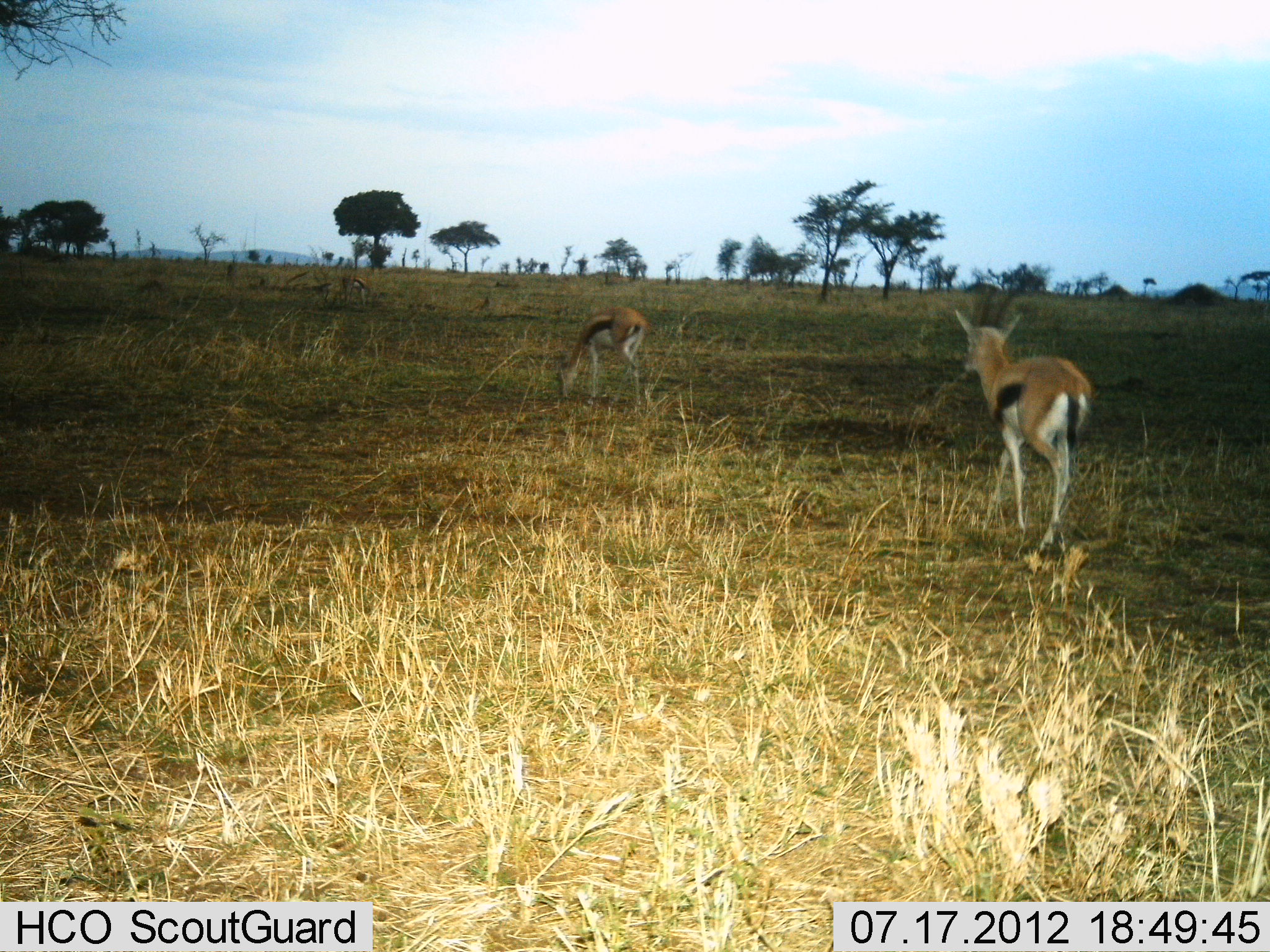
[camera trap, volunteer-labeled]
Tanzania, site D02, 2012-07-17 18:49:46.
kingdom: Animalia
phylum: Chordata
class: Mammalia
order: Artiodactyla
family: Bovidae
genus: Eudorcas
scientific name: Eudorcas thomsonii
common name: thomson's gazelle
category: gazellethomsons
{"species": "gazellethomsons (thomson's gazelle) (Eudorcas thomsonii)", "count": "2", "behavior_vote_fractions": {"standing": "40%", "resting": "0%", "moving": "50%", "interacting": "0%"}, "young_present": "10%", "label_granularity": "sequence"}